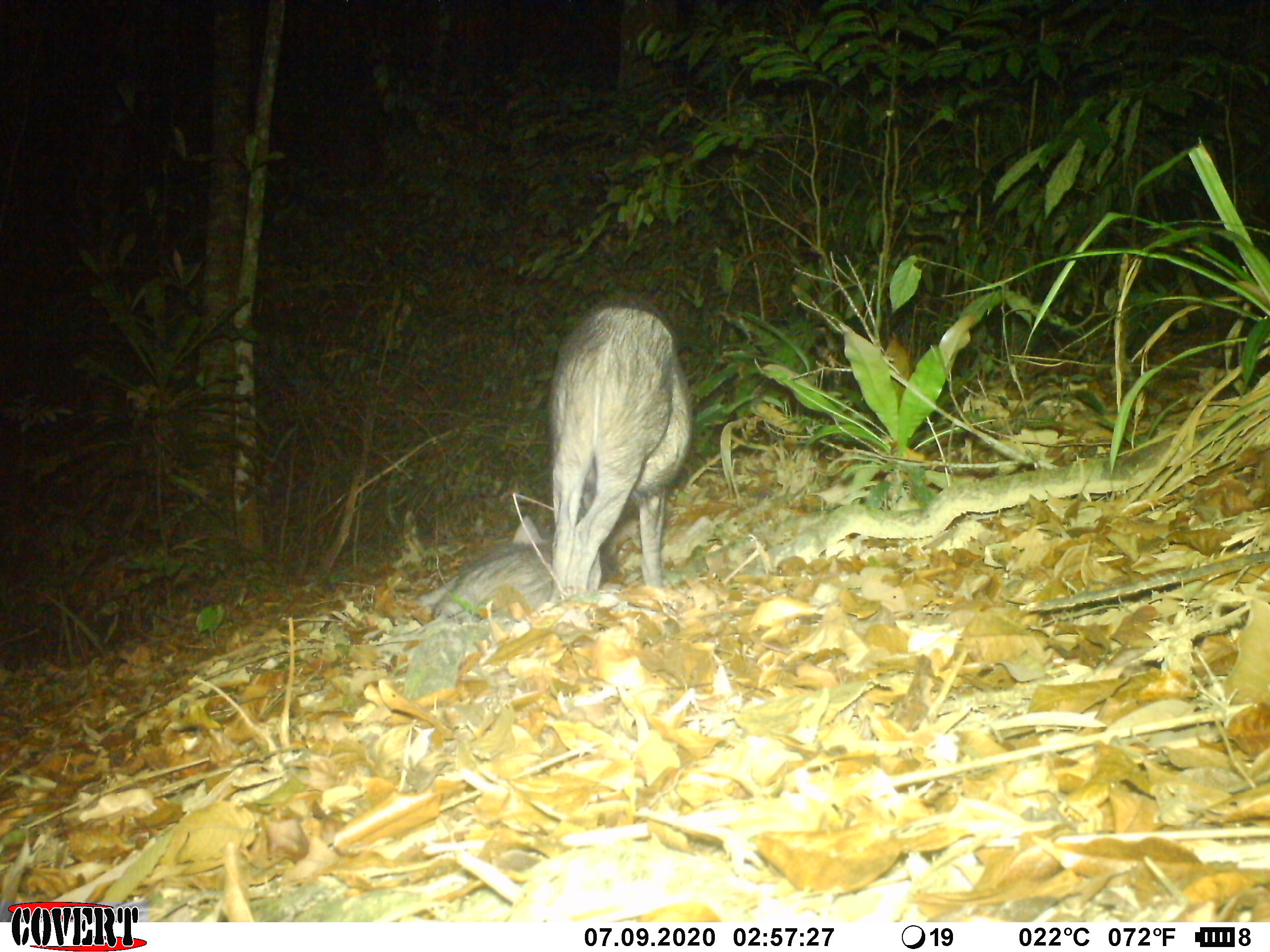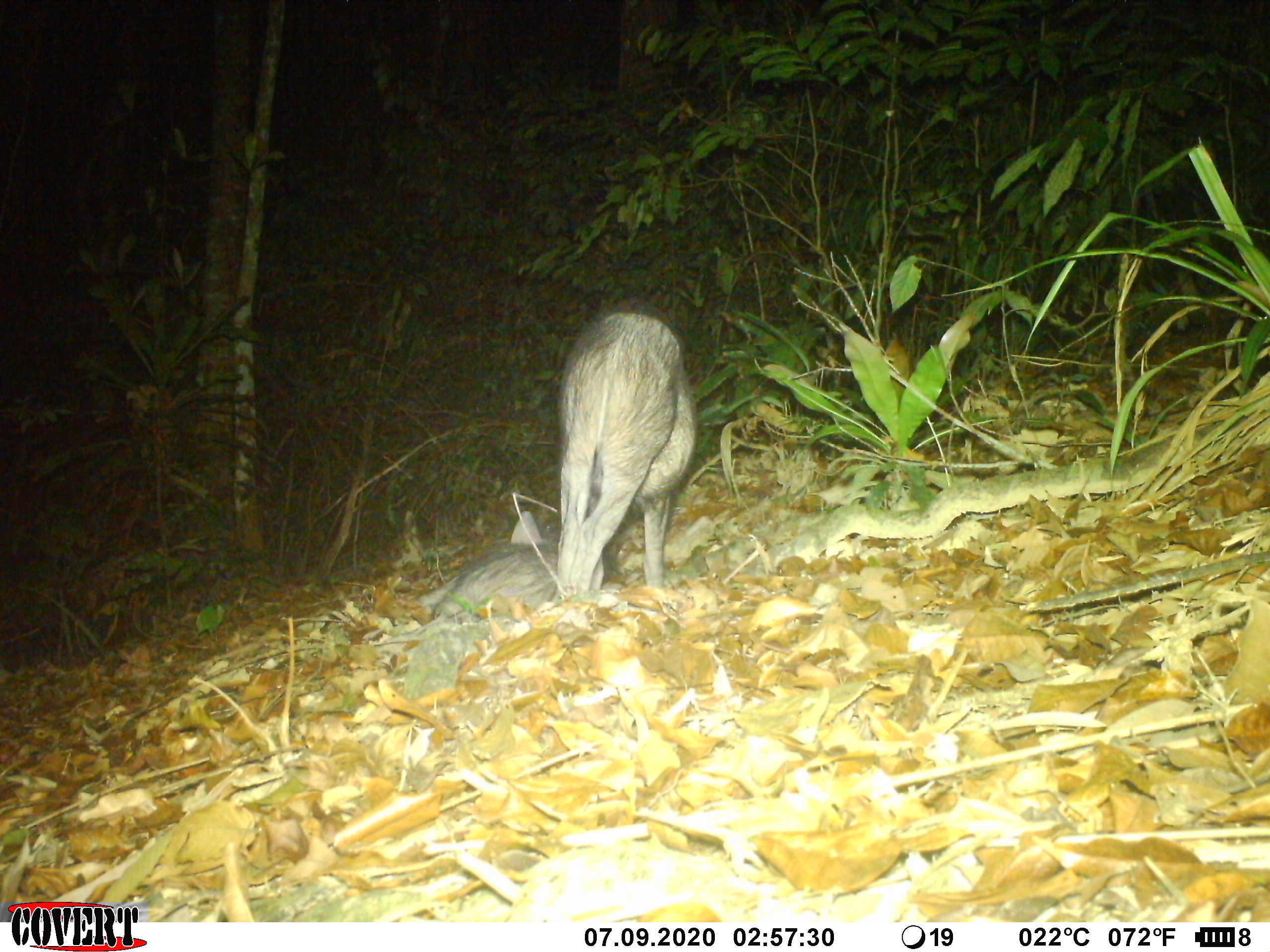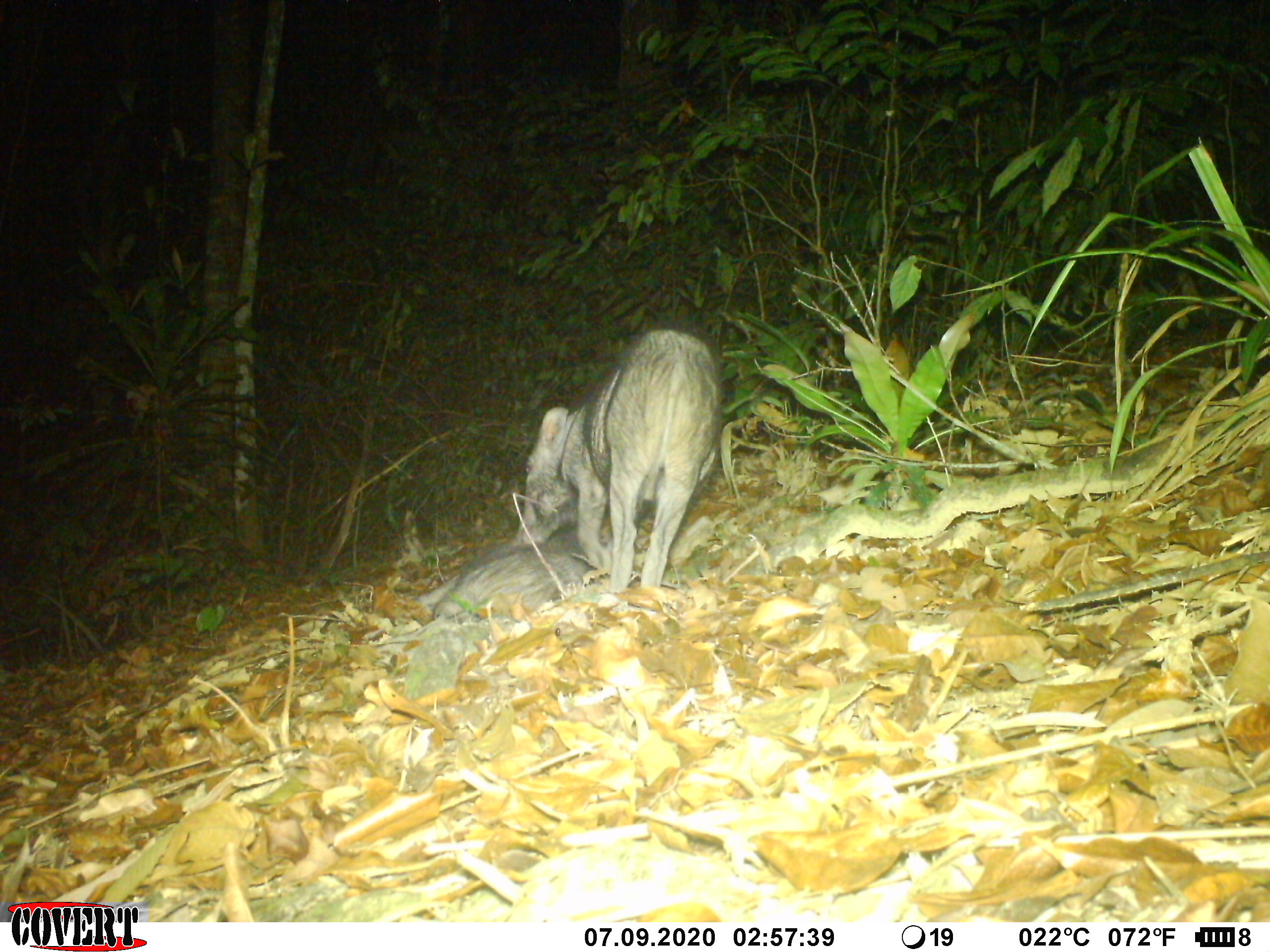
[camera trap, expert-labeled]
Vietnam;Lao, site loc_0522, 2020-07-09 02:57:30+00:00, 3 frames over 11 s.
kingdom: Animalia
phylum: Chordata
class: Mammalia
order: Artiodactyla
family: Suidae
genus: Sus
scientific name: Sus scrofa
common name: eurasian wild pig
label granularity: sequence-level